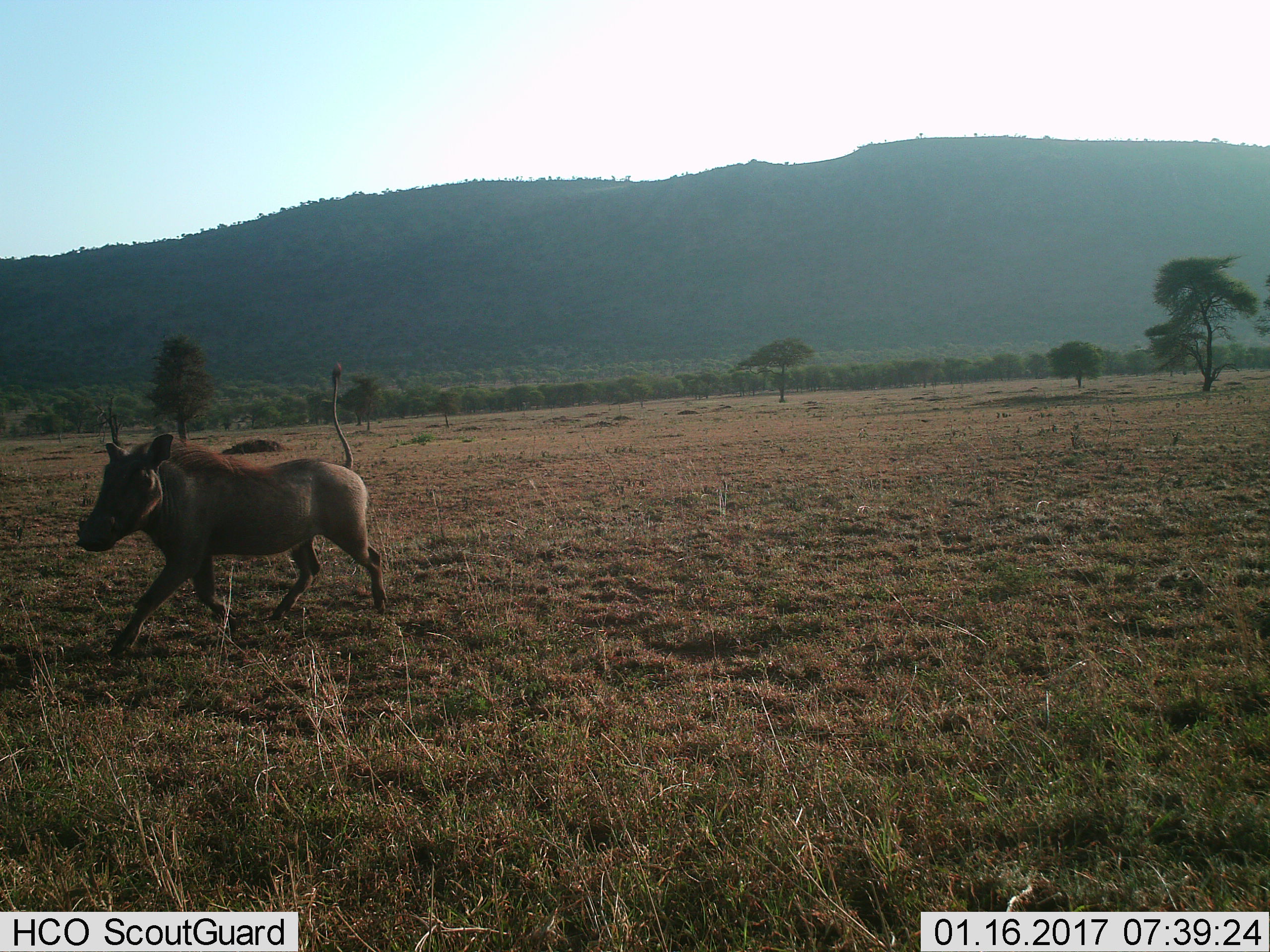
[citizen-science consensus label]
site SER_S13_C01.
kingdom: Animalia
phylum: Chordata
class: Mammalia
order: Artiodactyla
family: Suidae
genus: Phacochoerus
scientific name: Phacochoerus africanus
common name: warthog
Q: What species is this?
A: Warthog (Phacochoerus africanus).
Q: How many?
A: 1.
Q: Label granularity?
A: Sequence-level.